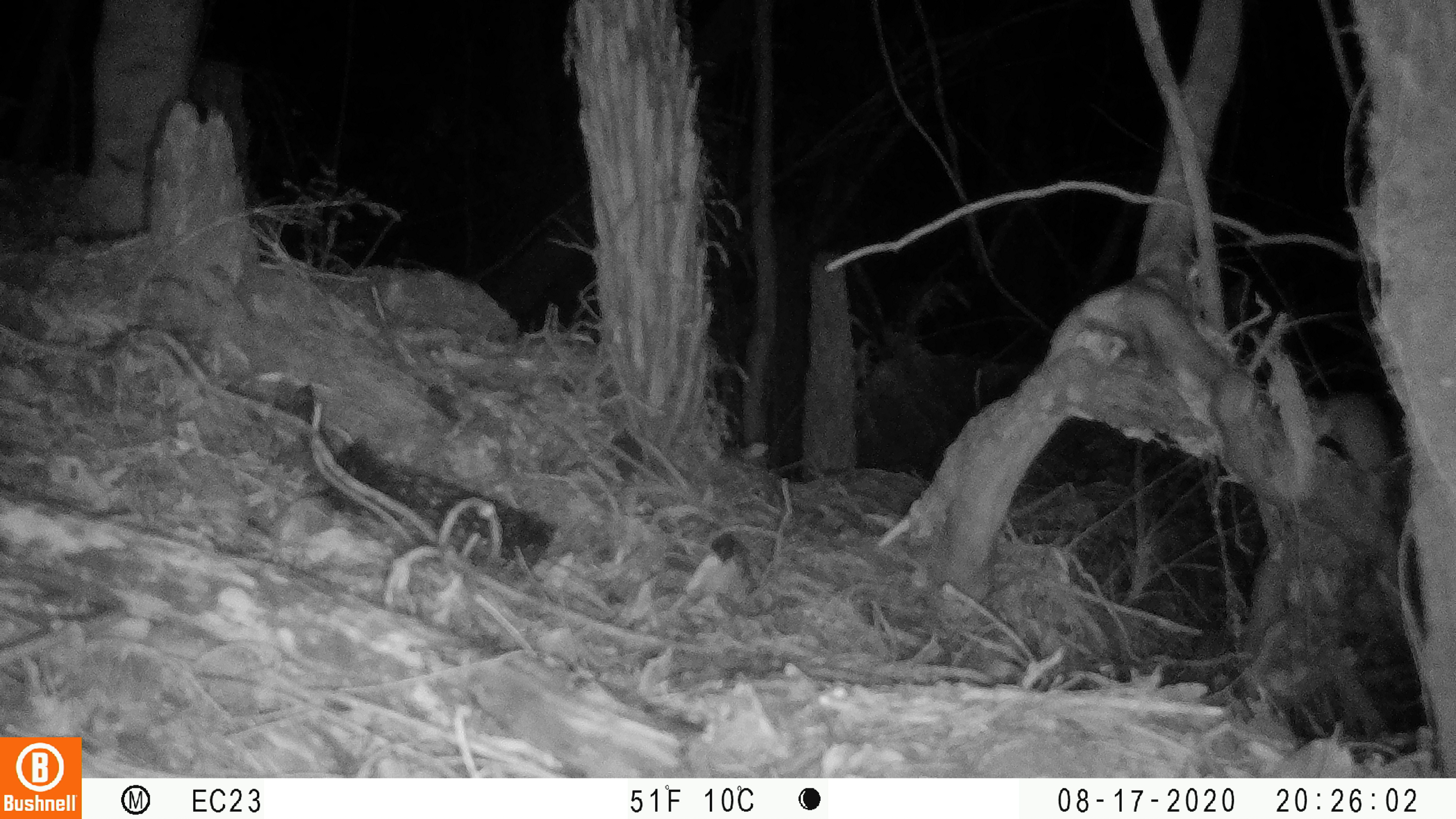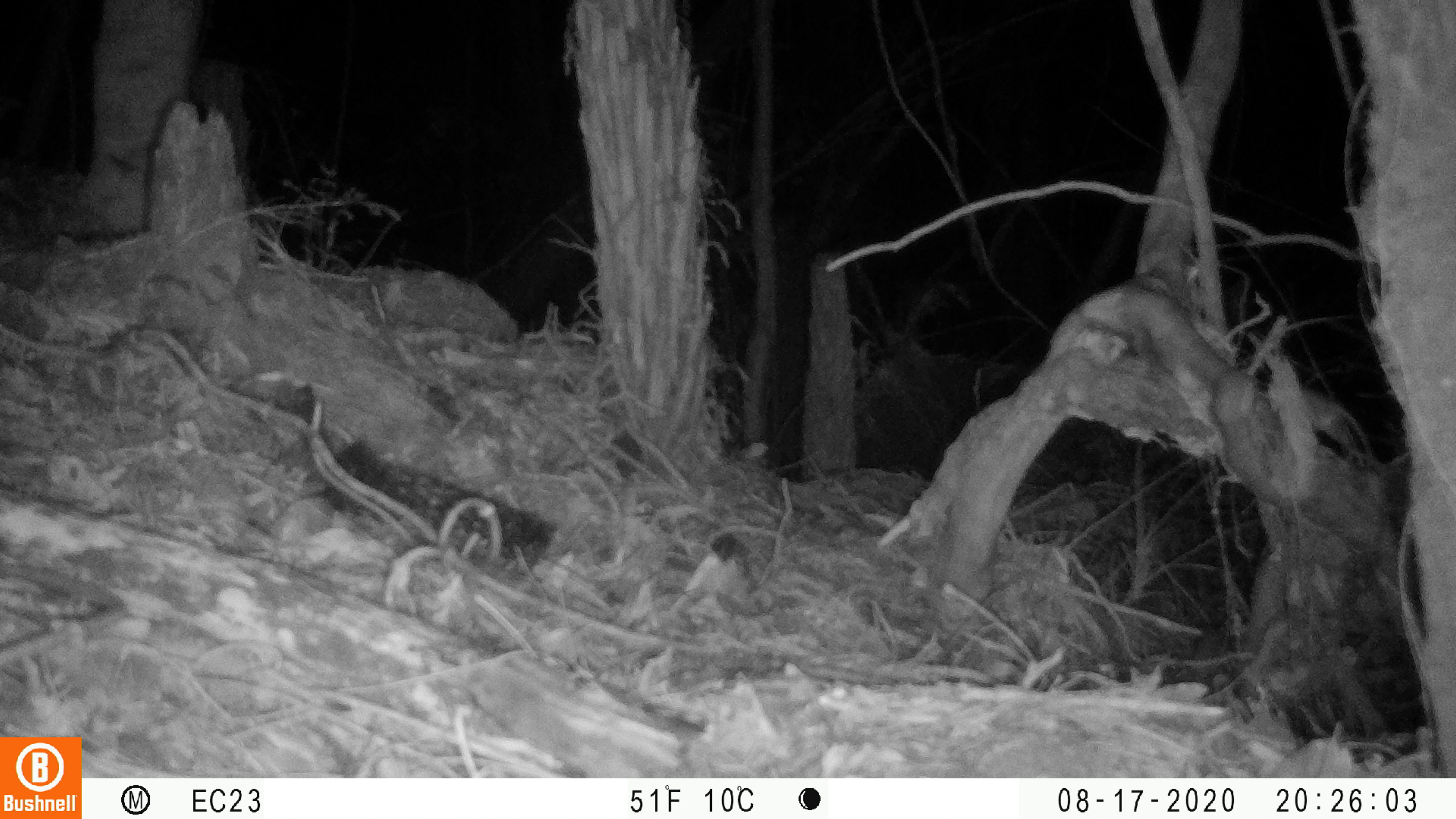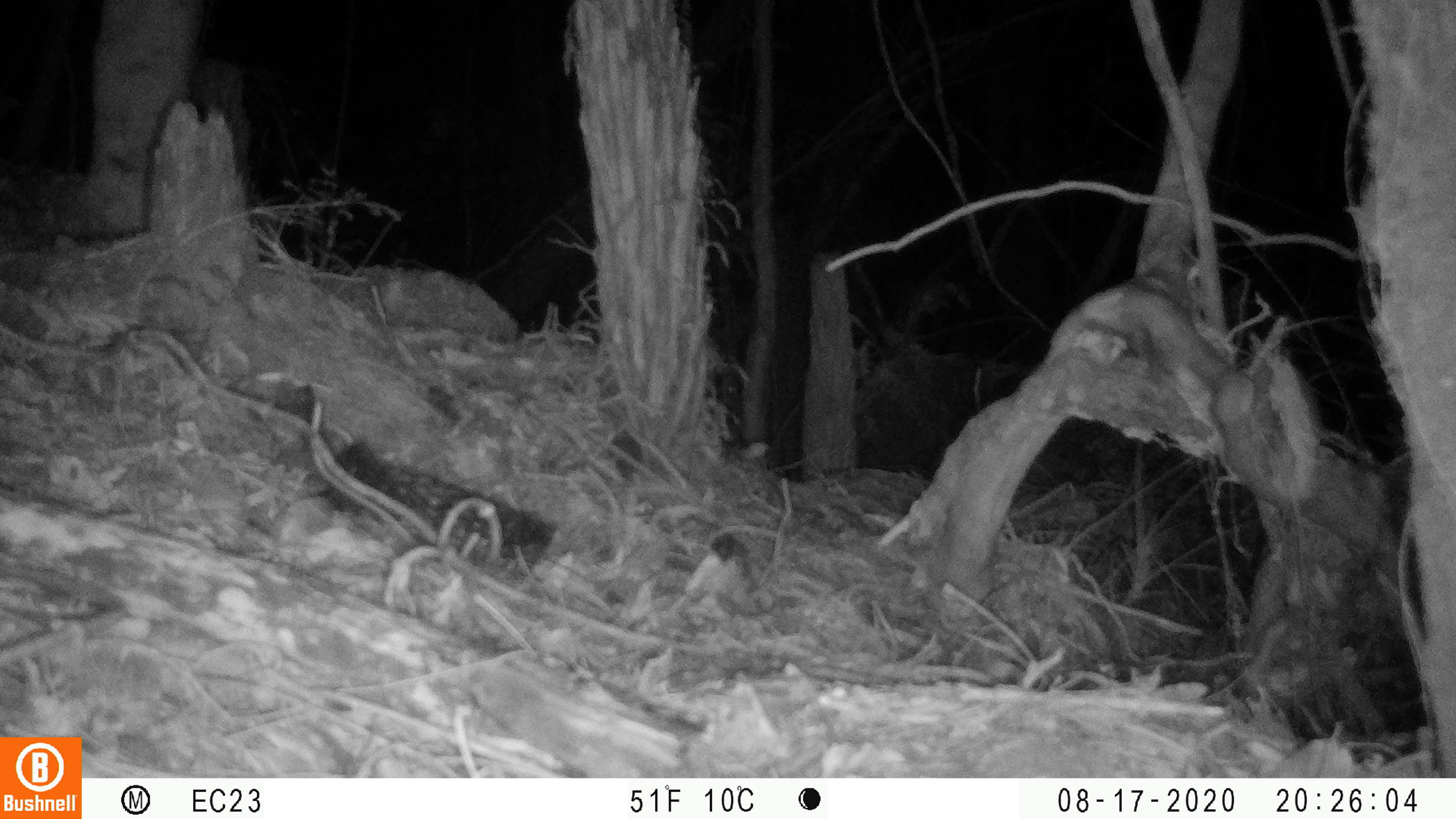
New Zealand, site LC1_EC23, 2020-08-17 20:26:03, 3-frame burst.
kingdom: Animalia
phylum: Chordata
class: Mammalia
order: Rodentia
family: Muridae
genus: Rattus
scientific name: Rattus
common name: rat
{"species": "rat (Rattus)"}